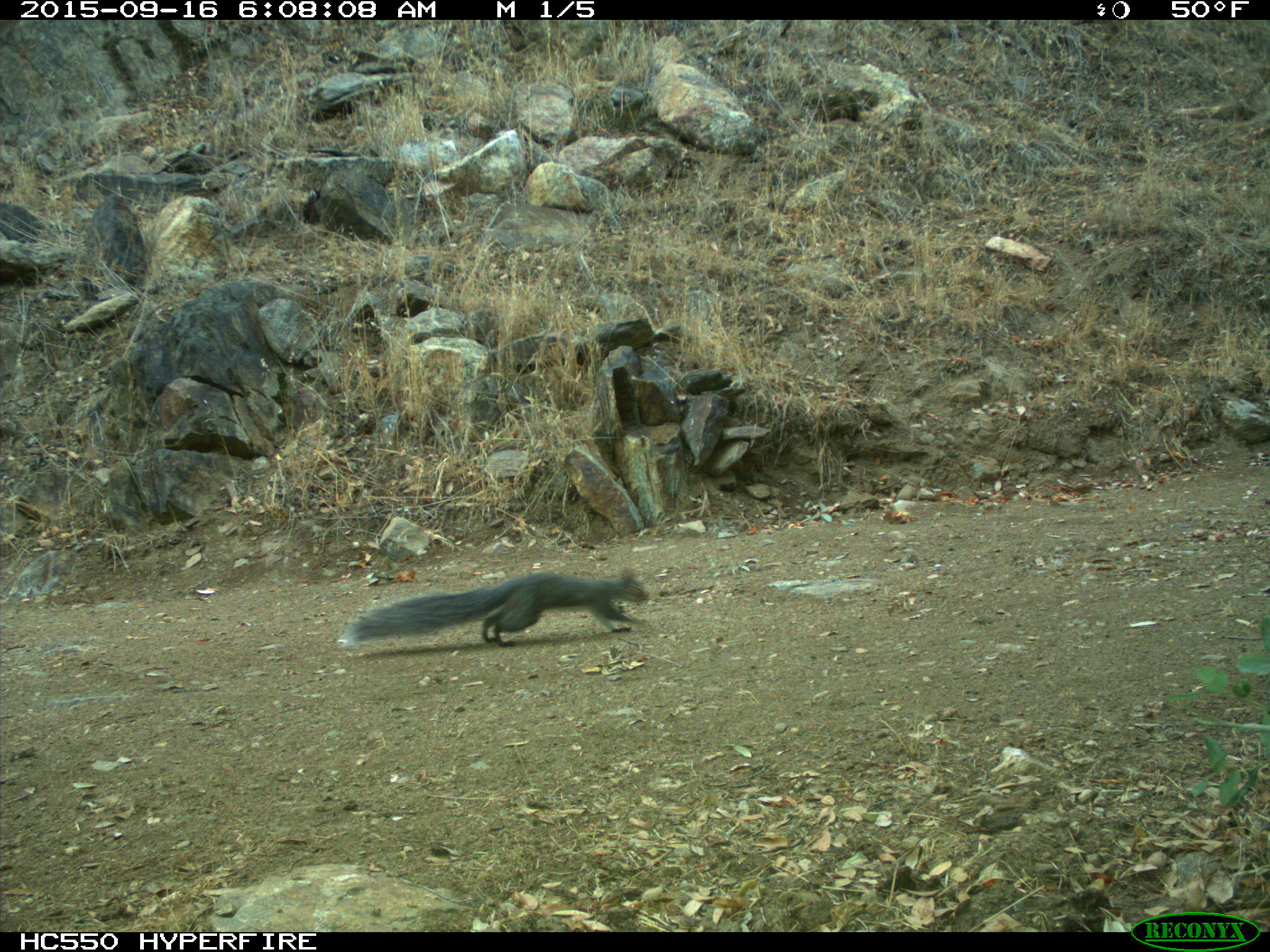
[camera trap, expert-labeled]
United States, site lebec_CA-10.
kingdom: Animalia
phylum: Chordata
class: Mammalia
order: Rodentia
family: Sciuridae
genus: Sciurus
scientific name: Sciurus carolinensis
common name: eastern gray squirrel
Sciurus carolinensis (eastern gray squirrel).